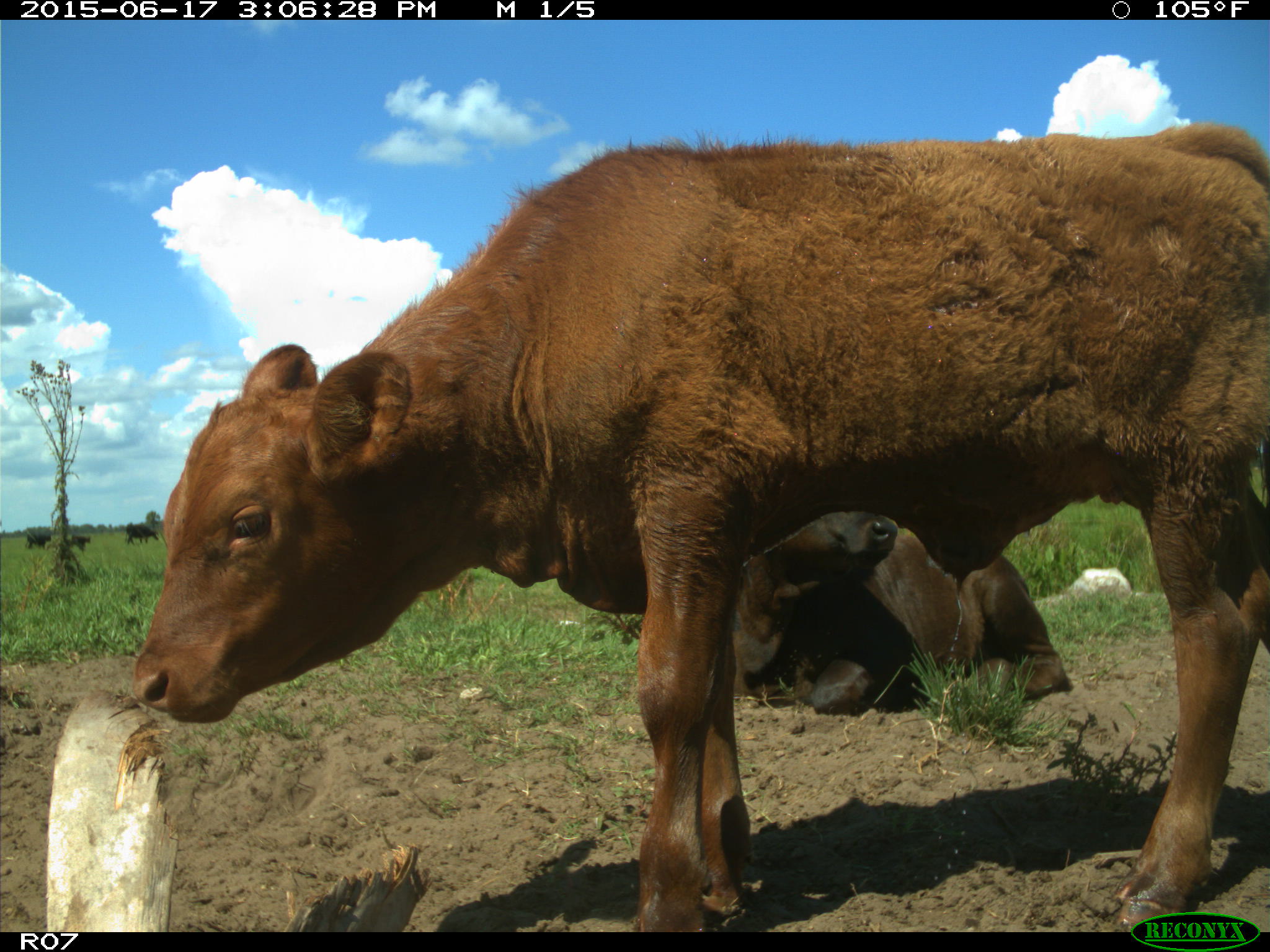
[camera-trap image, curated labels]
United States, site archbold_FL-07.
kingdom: Animalia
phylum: Chordata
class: Mammalia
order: Artiodactyla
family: Bovidae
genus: Bos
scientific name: Bos taurus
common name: domestic cow